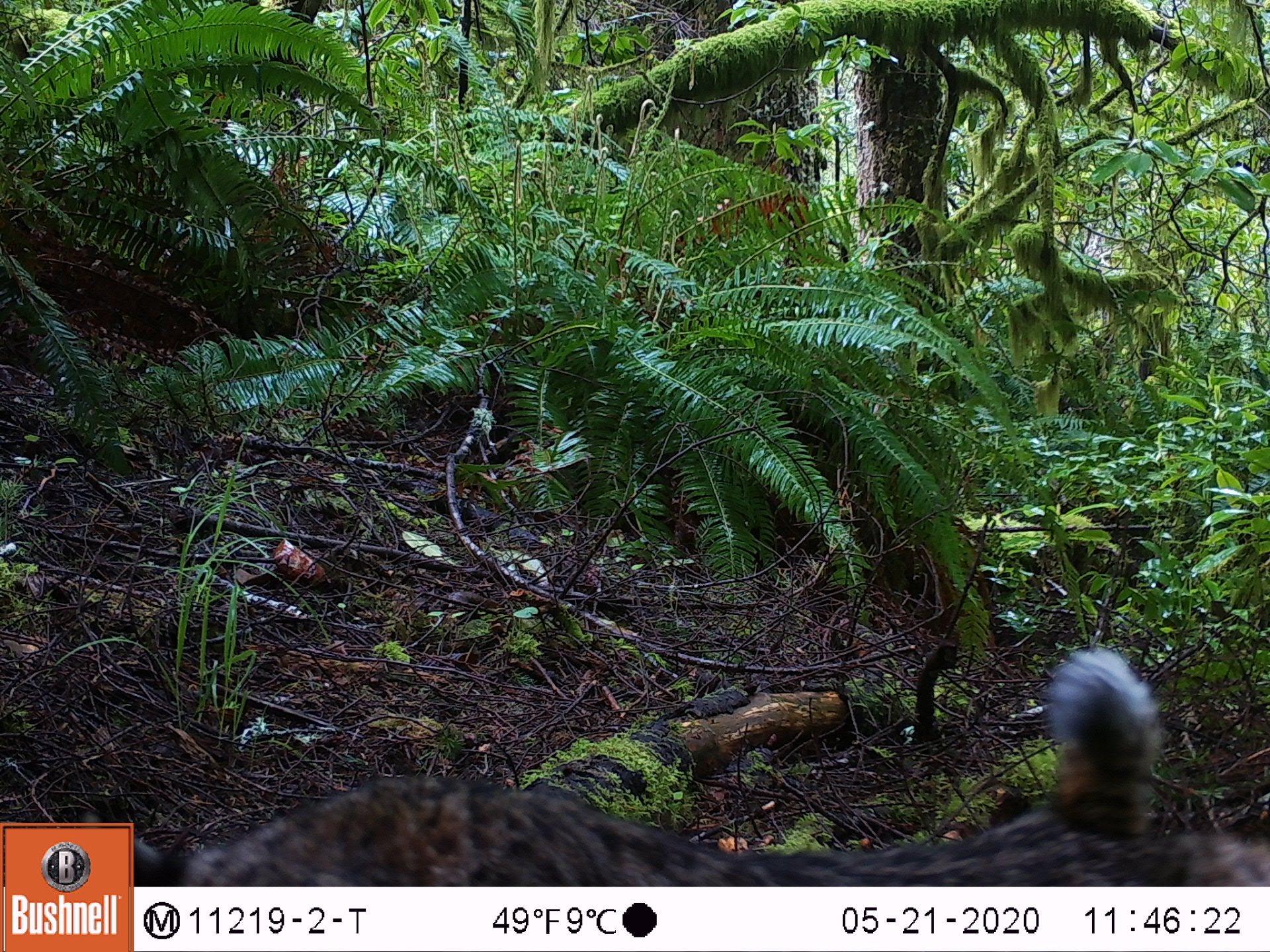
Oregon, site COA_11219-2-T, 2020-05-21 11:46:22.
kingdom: Animalia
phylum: Chordata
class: Mammalia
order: Carnivora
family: Felidae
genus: Lynx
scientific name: Lynx rufus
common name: bobcat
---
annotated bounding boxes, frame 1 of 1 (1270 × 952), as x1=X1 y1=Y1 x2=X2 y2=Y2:
bobcat: x1=139 y1=626 x2=1261 y2=881